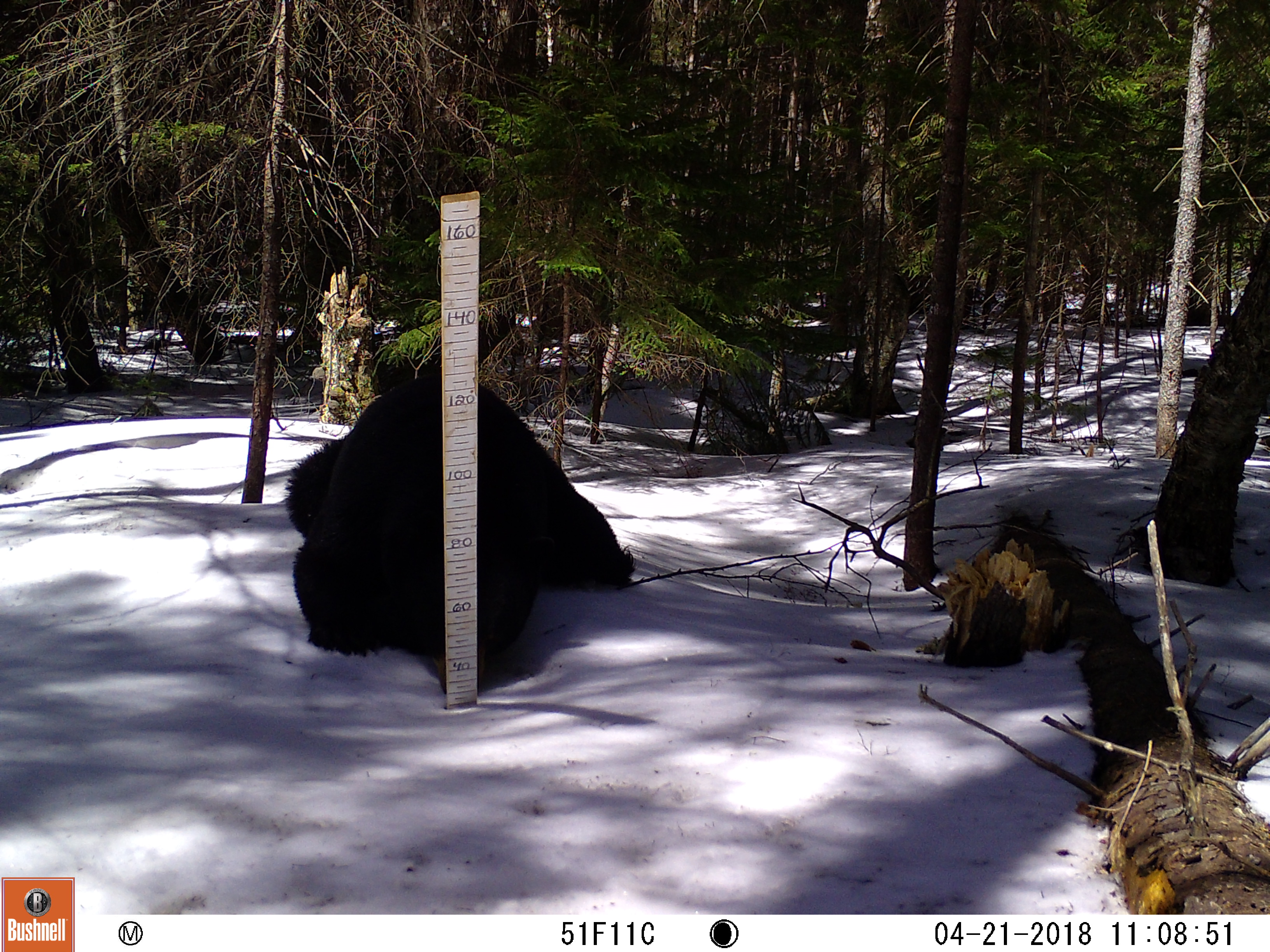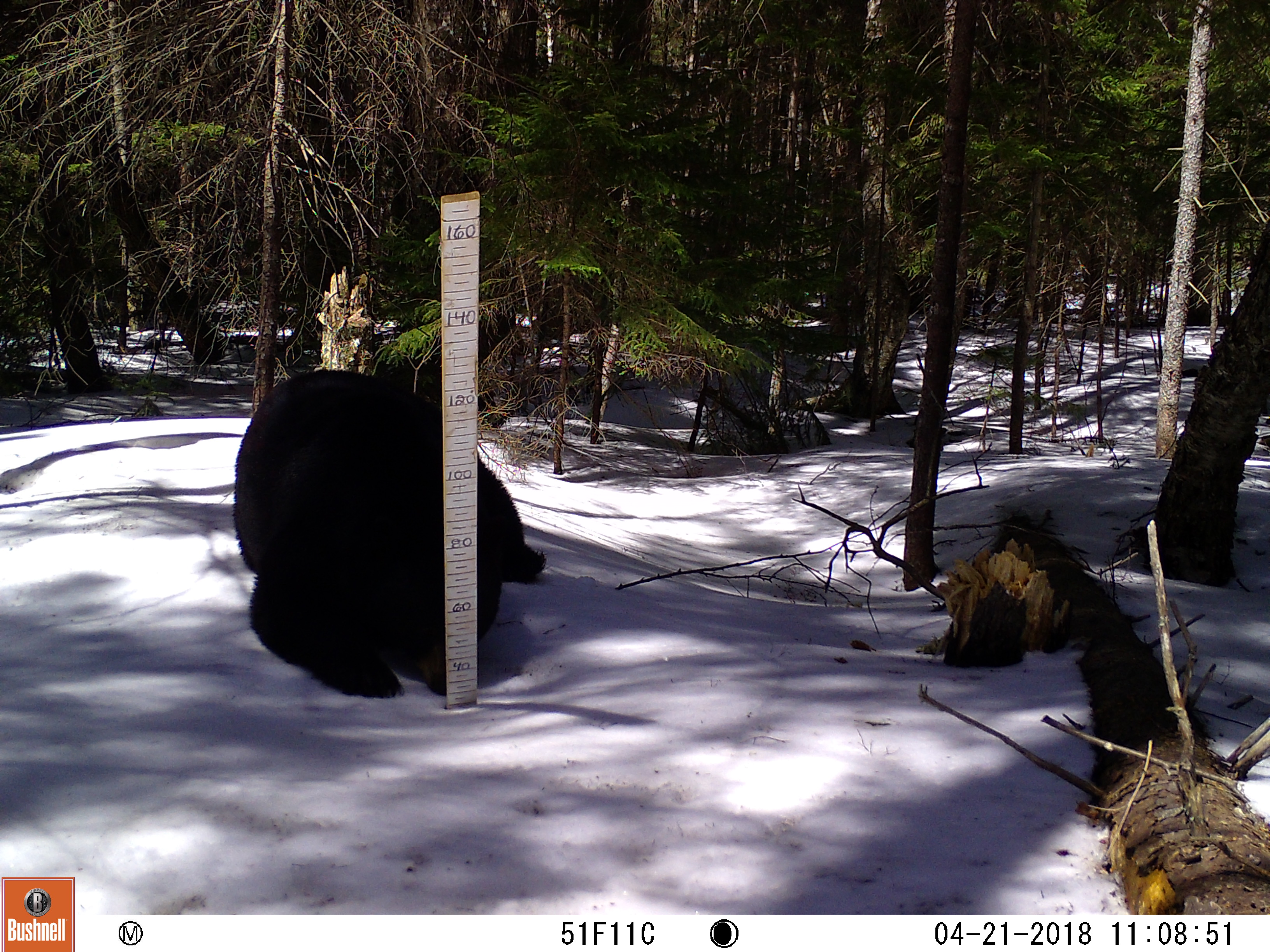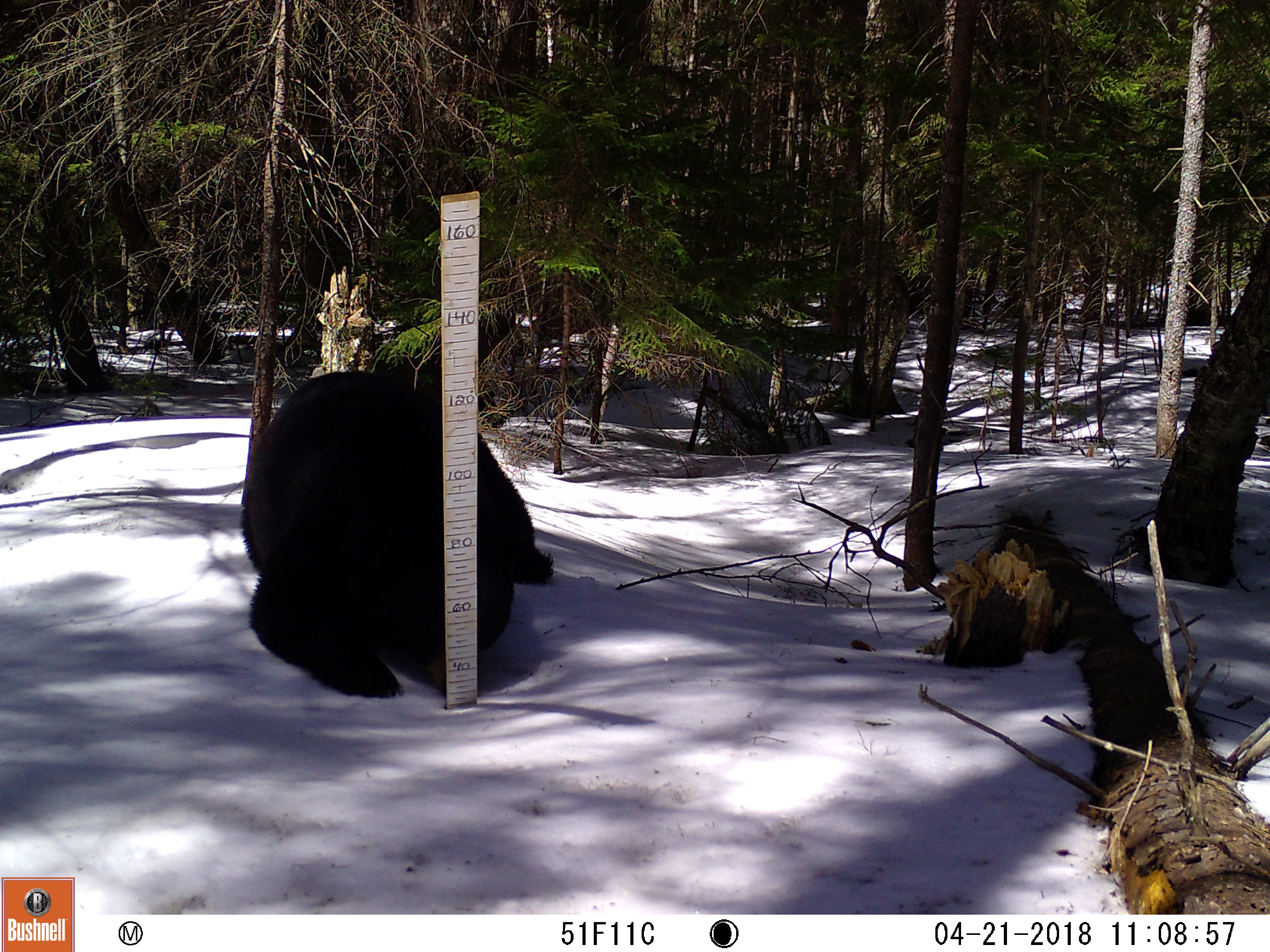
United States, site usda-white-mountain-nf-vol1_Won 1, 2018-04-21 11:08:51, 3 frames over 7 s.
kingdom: Animalia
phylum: Chordata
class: Mammalia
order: Carnivora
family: Ursidae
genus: Ursus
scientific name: Ursus americanus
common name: black bear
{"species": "black bear (Ursus americanus)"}